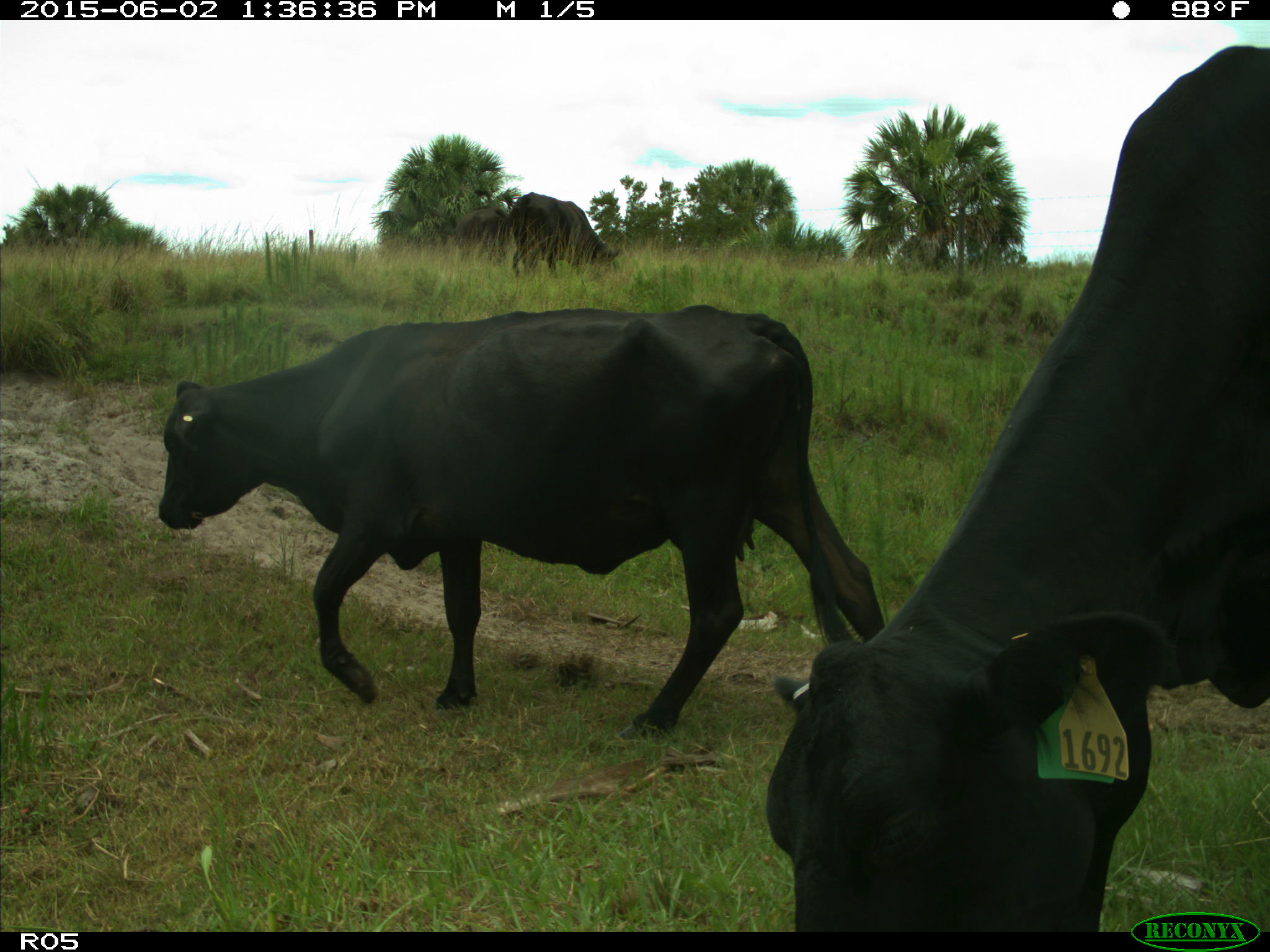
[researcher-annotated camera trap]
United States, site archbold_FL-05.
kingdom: Animalia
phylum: Chordata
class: Mammalia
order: Artiodactyla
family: Bovidae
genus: Bos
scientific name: Bos taurus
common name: domestic cow